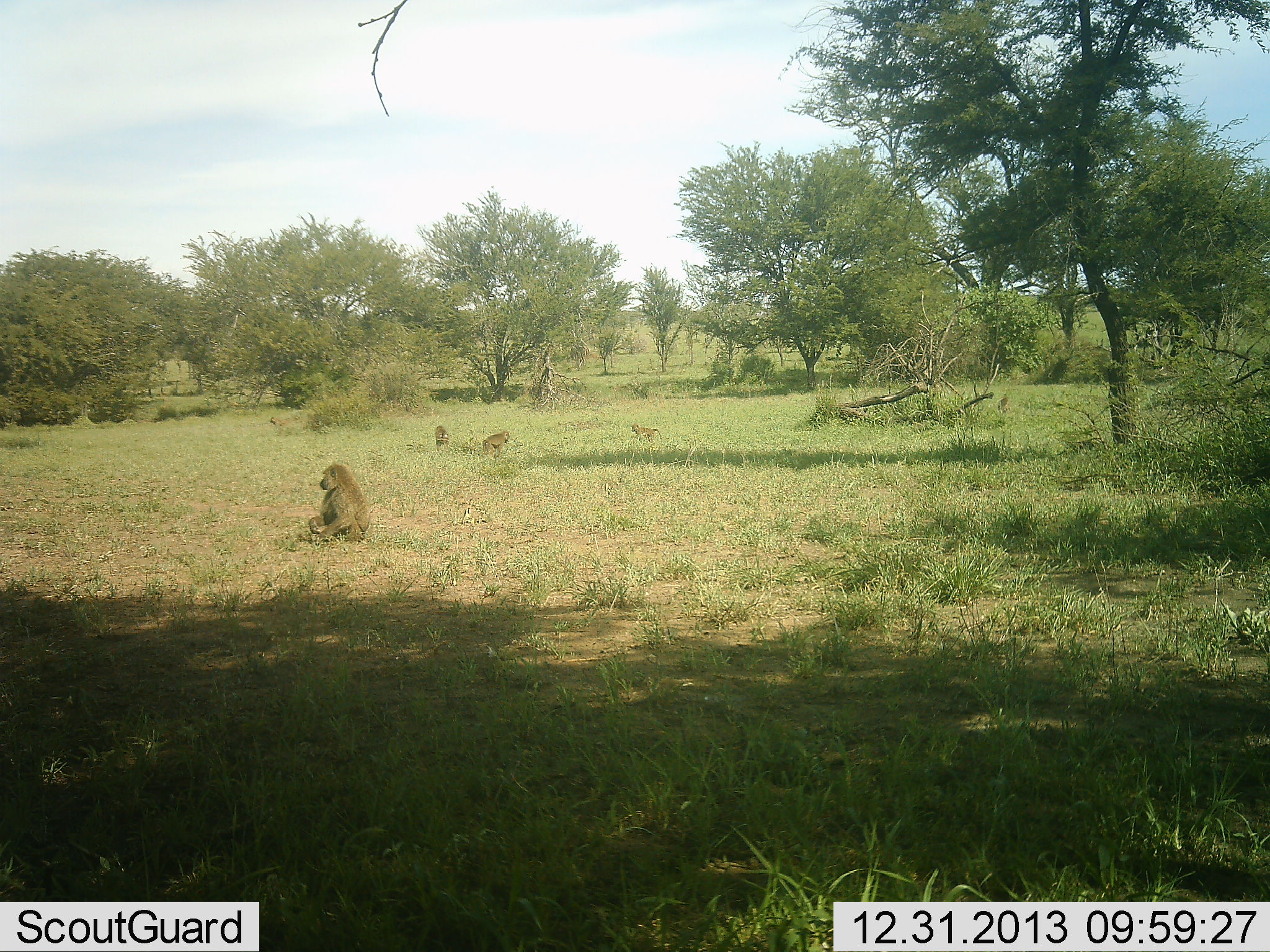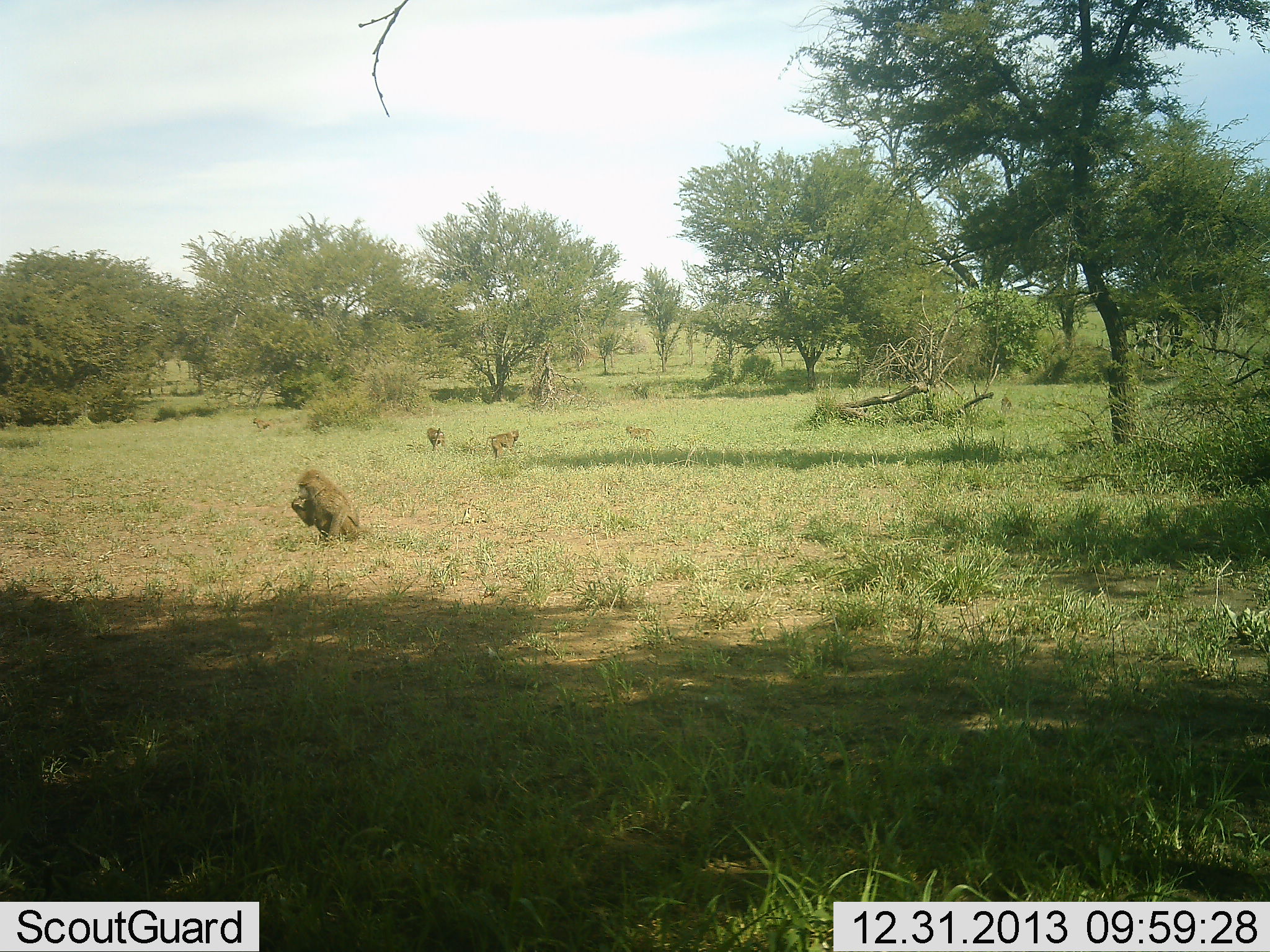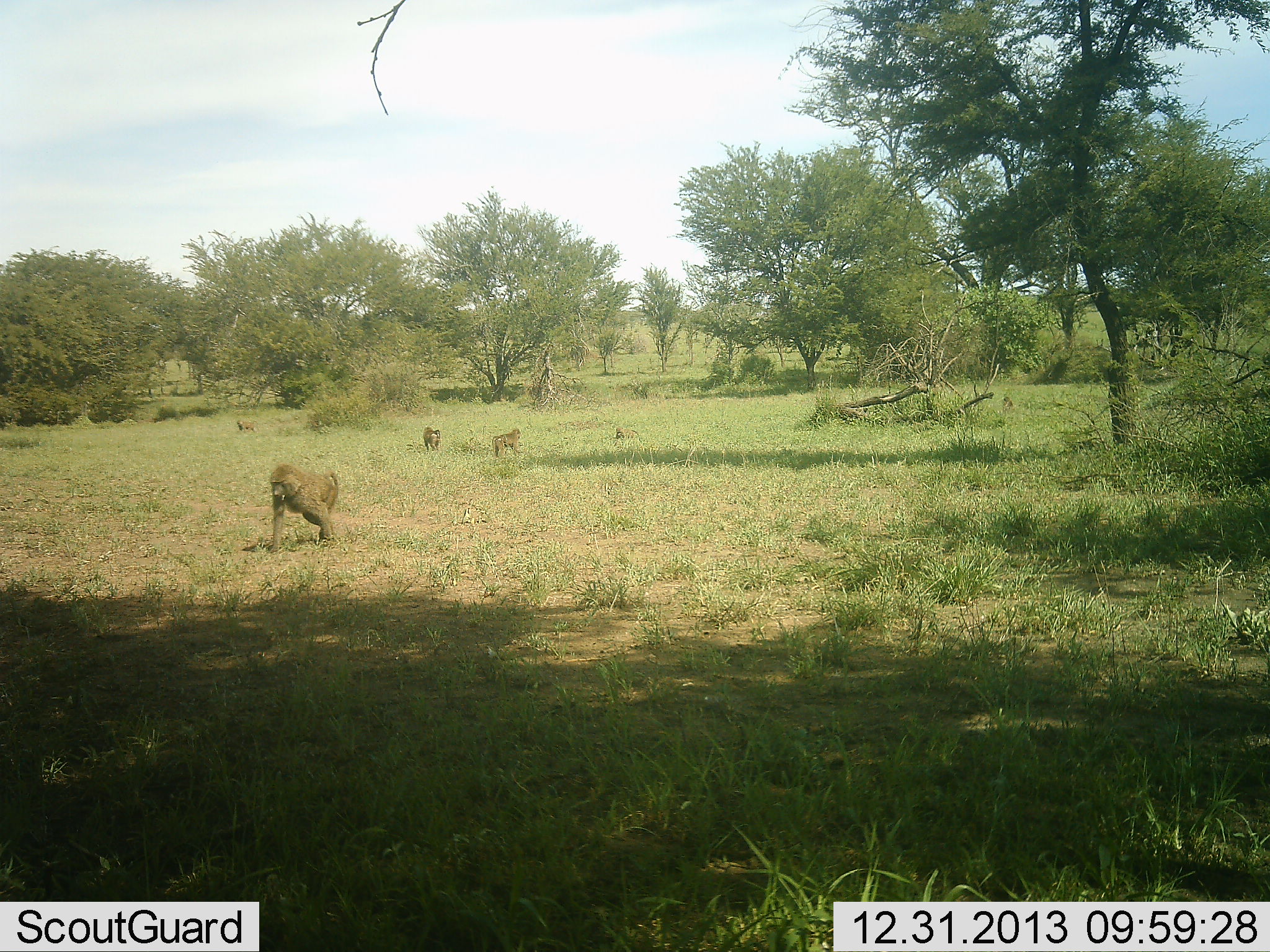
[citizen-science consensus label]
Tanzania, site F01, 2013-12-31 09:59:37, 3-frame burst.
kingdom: Animalia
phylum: Chordata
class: Mammalia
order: Primates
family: Cercopithecidae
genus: Papio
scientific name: Papio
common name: baboon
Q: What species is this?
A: Baboon (Papio).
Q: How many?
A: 5.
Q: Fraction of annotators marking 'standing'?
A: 0%.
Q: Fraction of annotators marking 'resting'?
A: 50%.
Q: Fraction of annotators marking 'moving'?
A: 70%.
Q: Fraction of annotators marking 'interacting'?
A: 10%.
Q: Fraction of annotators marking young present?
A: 20%.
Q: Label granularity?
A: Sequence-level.